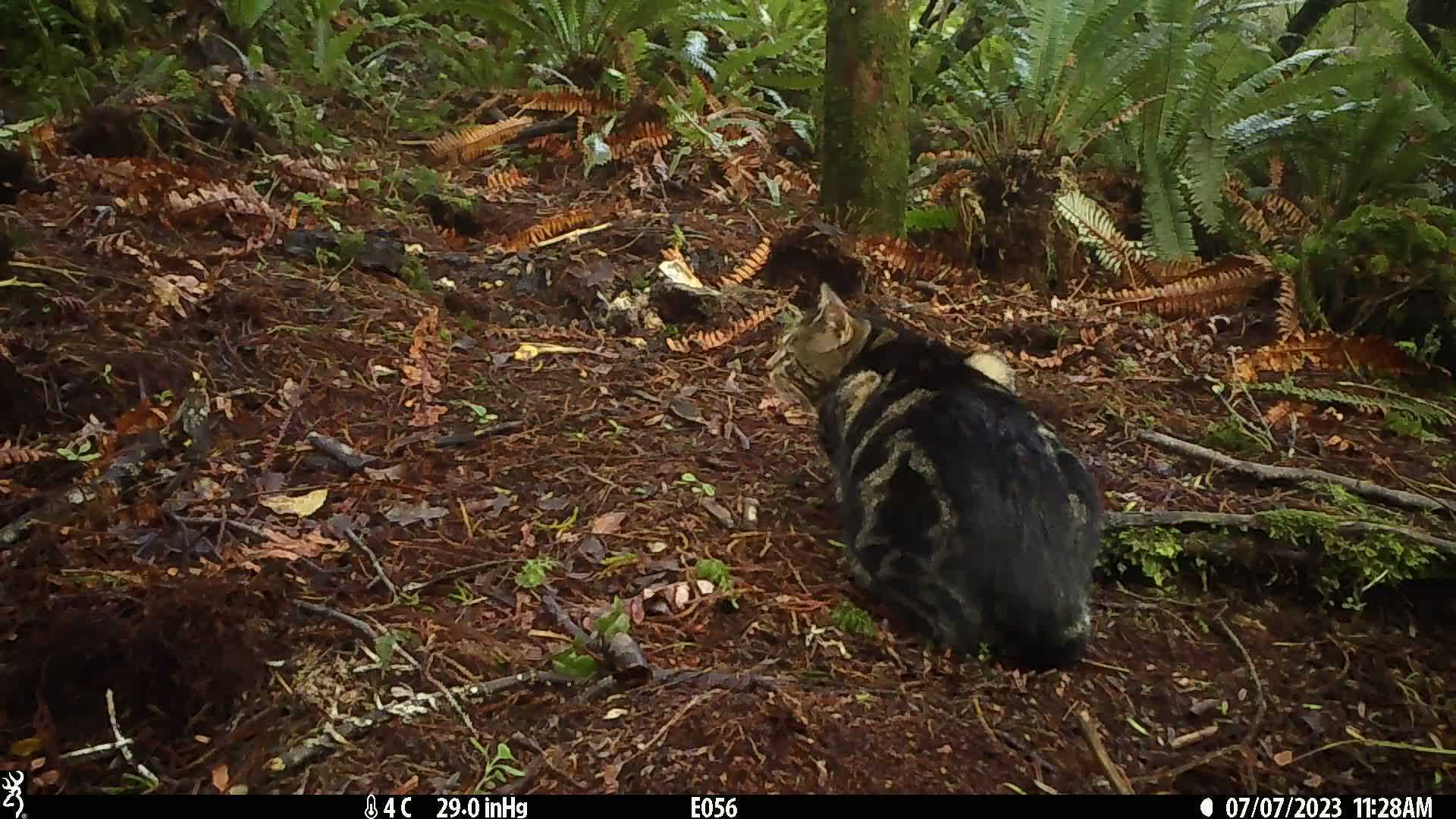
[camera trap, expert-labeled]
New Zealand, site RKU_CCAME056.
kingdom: Animalia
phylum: Chordata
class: Mammalia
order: Carnivora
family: Felidae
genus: Felis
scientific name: Felis catus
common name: domestic cat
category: cat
Cat (domestic cat) (Felis catus).